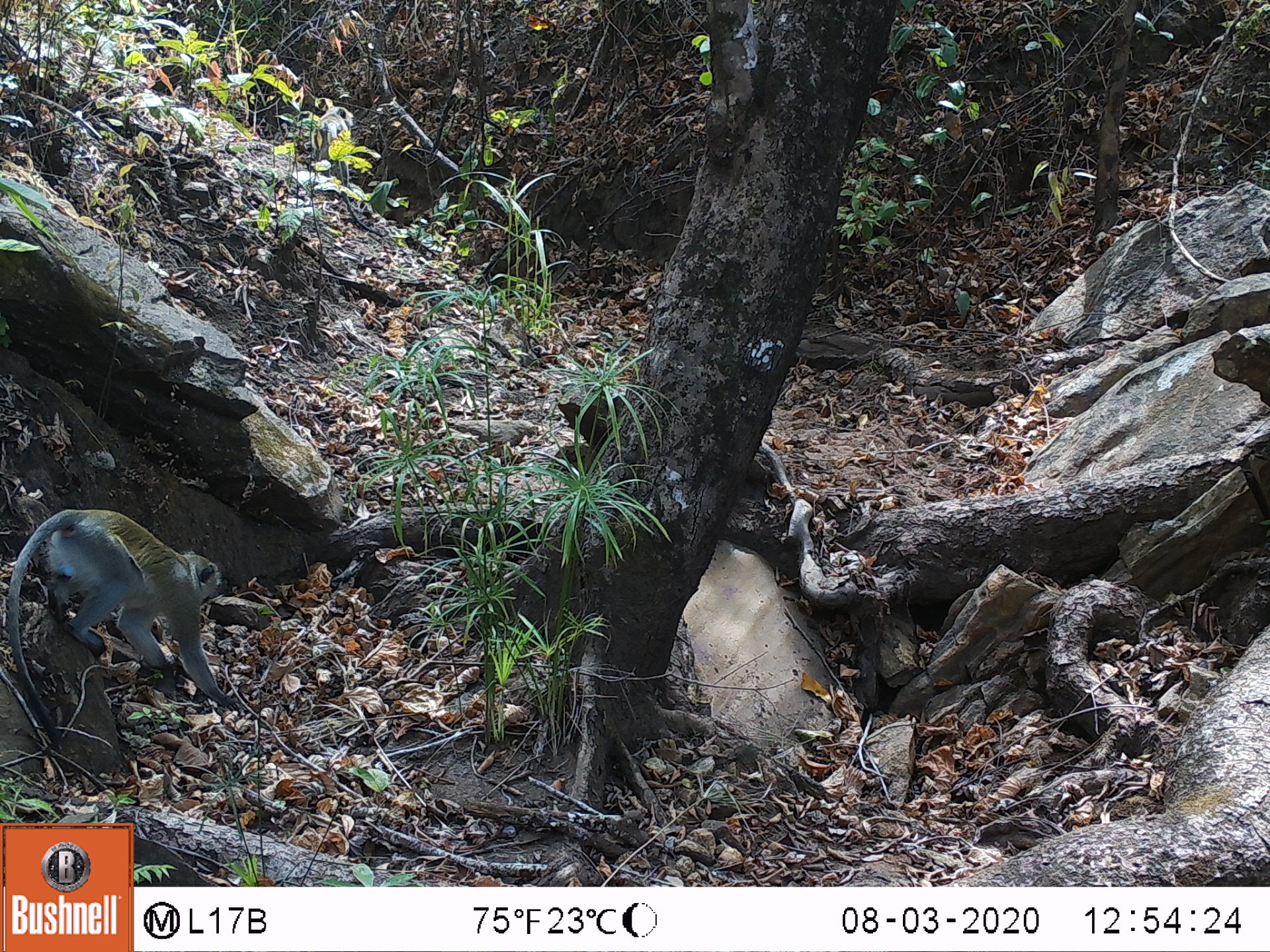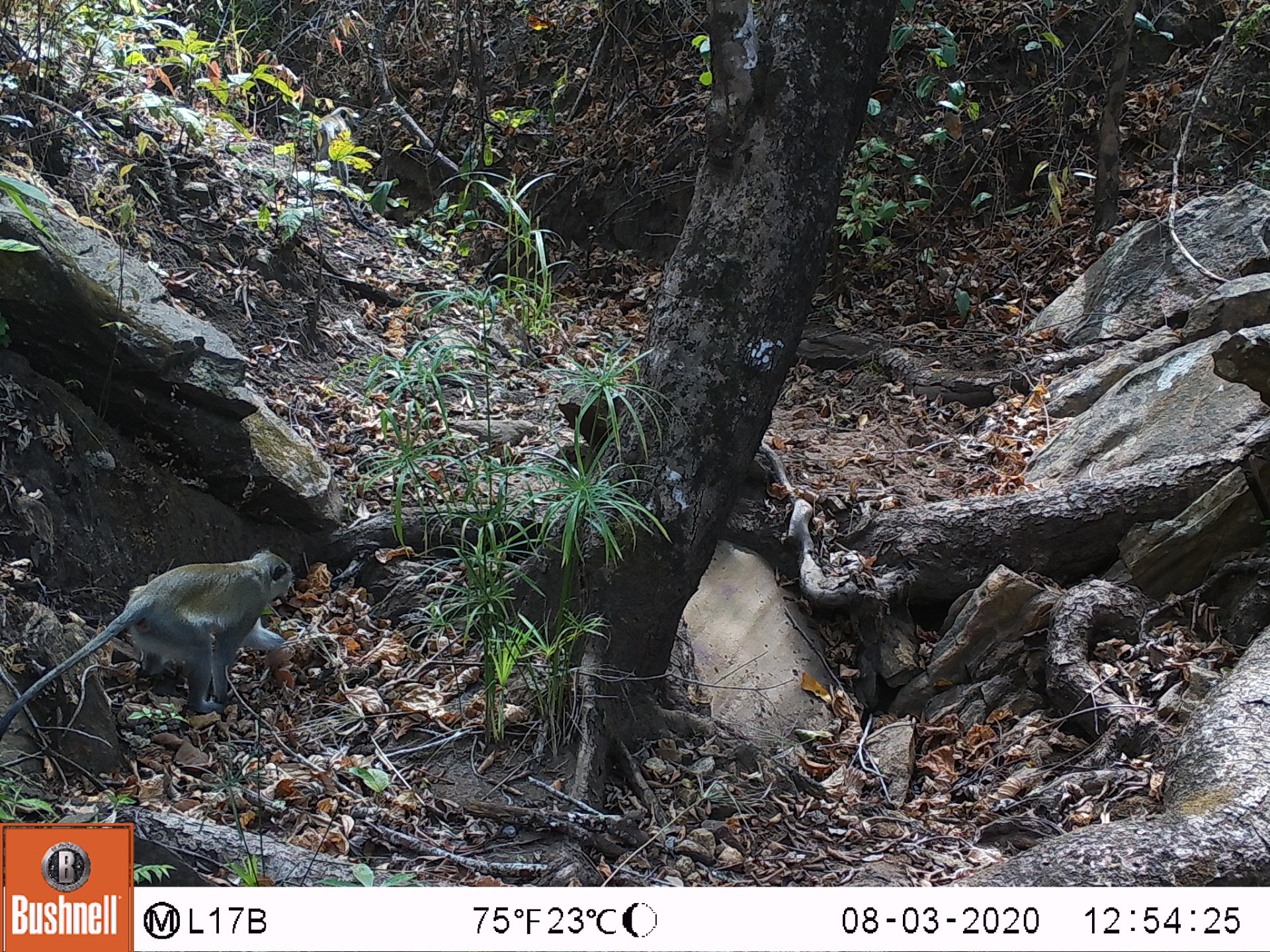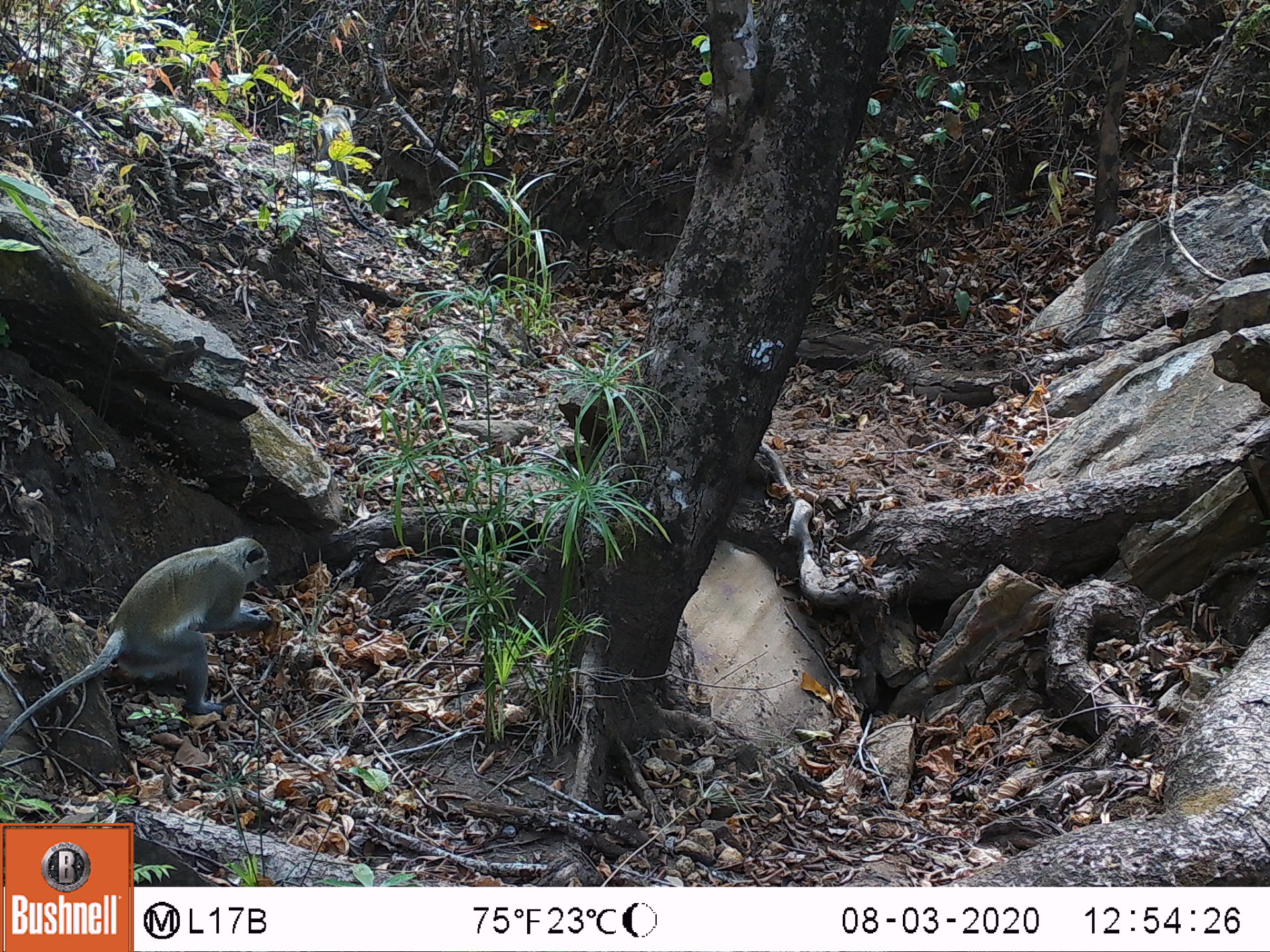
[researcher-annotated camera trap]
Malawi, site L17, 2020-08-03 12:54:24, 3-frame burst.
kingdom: Animalia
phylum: Chordata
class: Mammalia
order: Primates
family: Cercopithecidae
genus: Chlorocebus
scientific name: Chlorocebus pygerythrus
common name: vervet monkey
Vervet monkey (Chlorocebus pygerythrus), count 1.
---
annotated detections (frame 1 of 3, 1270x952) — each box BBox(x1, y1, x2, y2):
vervet monkey: BBox(2, 500, 224, 737)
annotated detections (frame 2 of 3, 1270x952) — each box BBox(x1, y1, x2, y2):
vervet monkey: BBox(2, 550, 297, 725)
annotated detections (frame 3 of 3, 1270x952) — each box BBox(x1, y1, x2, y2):
vervet monkey: BBox(8, 533, 290, 727)